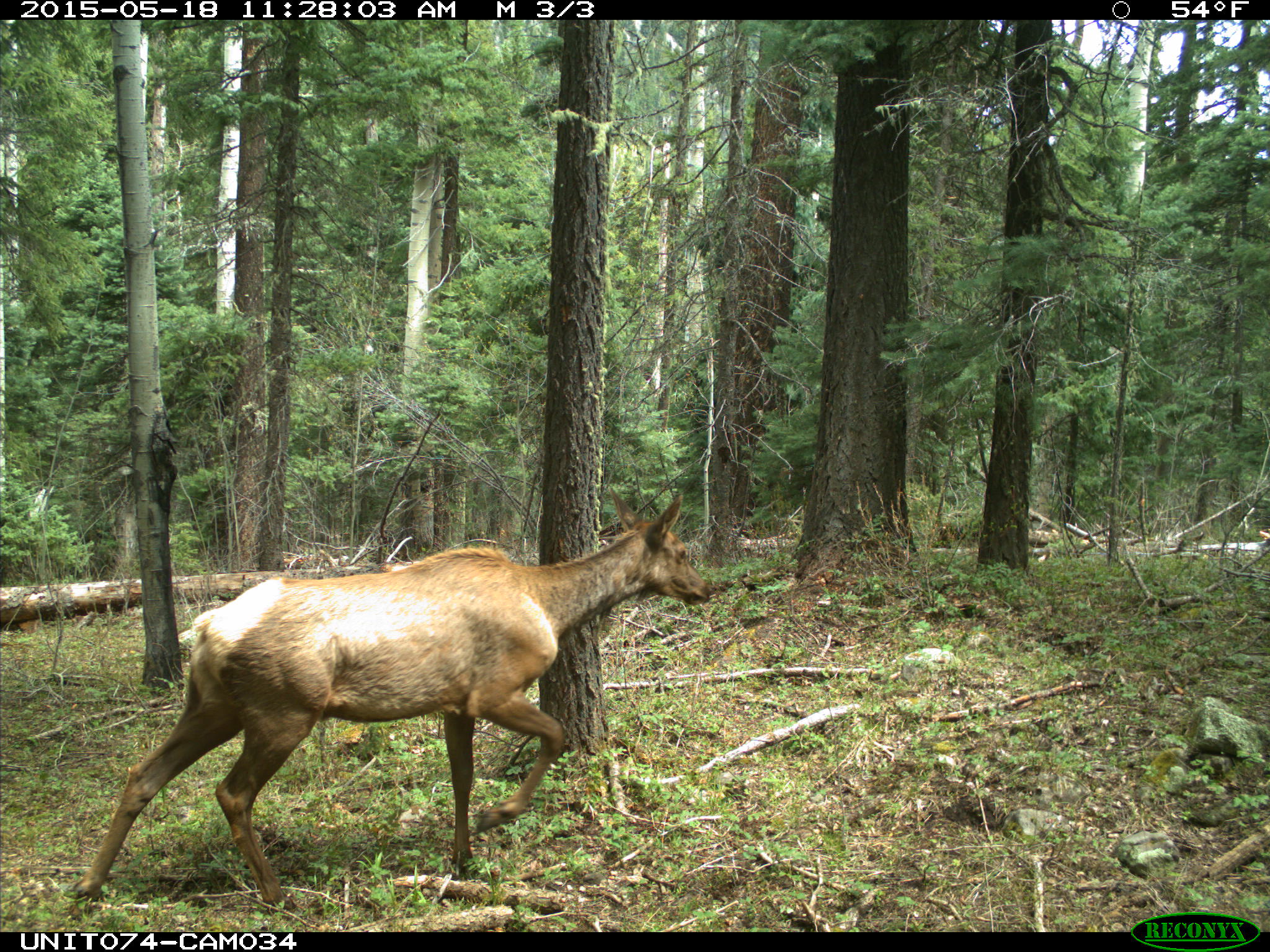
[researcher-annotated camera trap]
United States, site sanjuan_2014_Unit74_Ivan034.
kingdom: Animalia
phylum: Chordata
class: Mammalia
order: Artiodactyla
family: Cervidae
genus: Cervus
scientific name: Cervus elaphus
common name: red deer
Cervus elaphus (red deer).